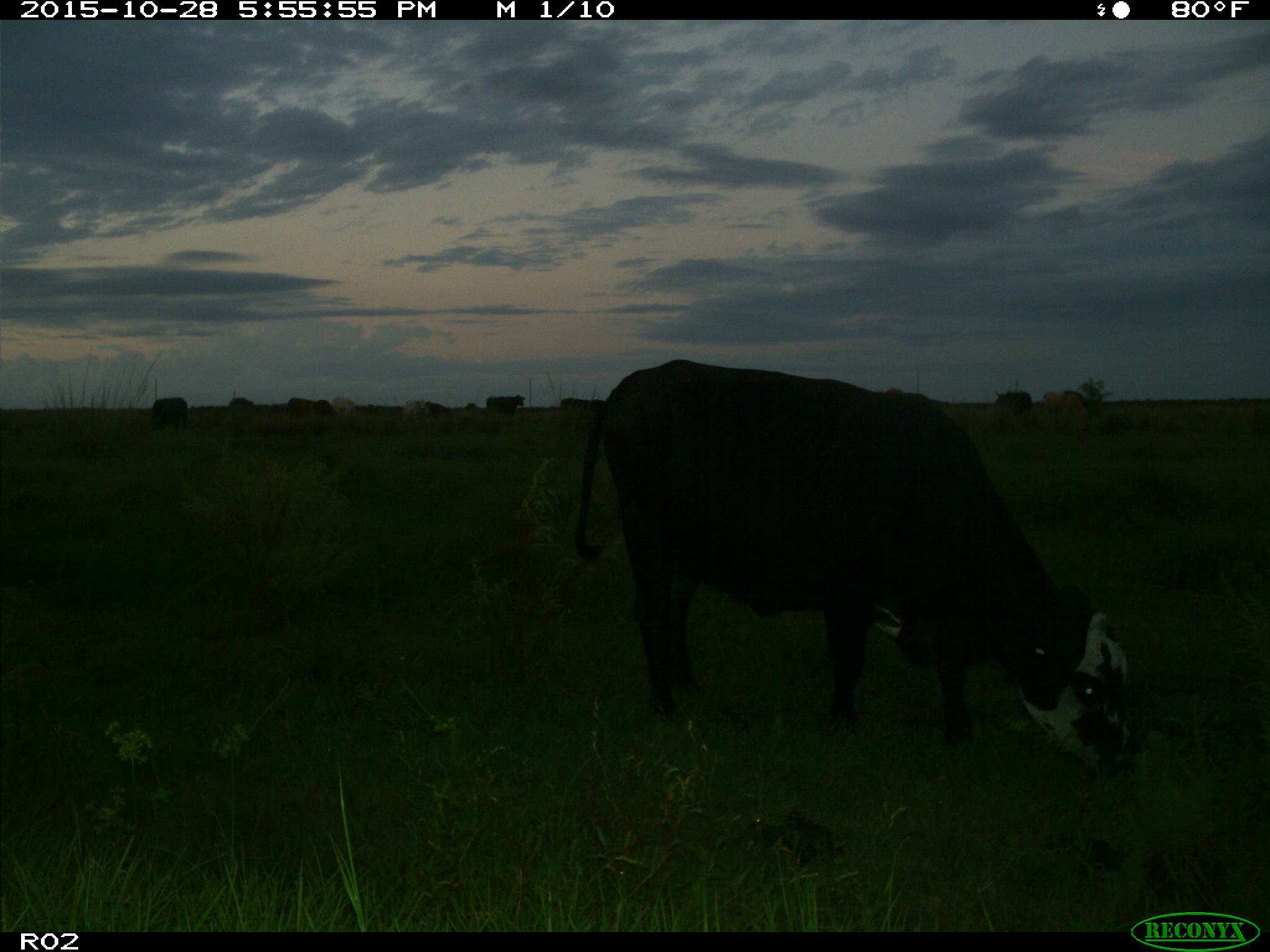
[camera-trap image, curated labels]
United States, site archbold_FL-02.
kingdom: Animalia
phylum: Chordata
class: Mammalia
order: Artiodactyla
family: Bovidae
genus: Bos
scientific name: Bos taurus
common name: domestic cow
Bos taurus (domestic cow).